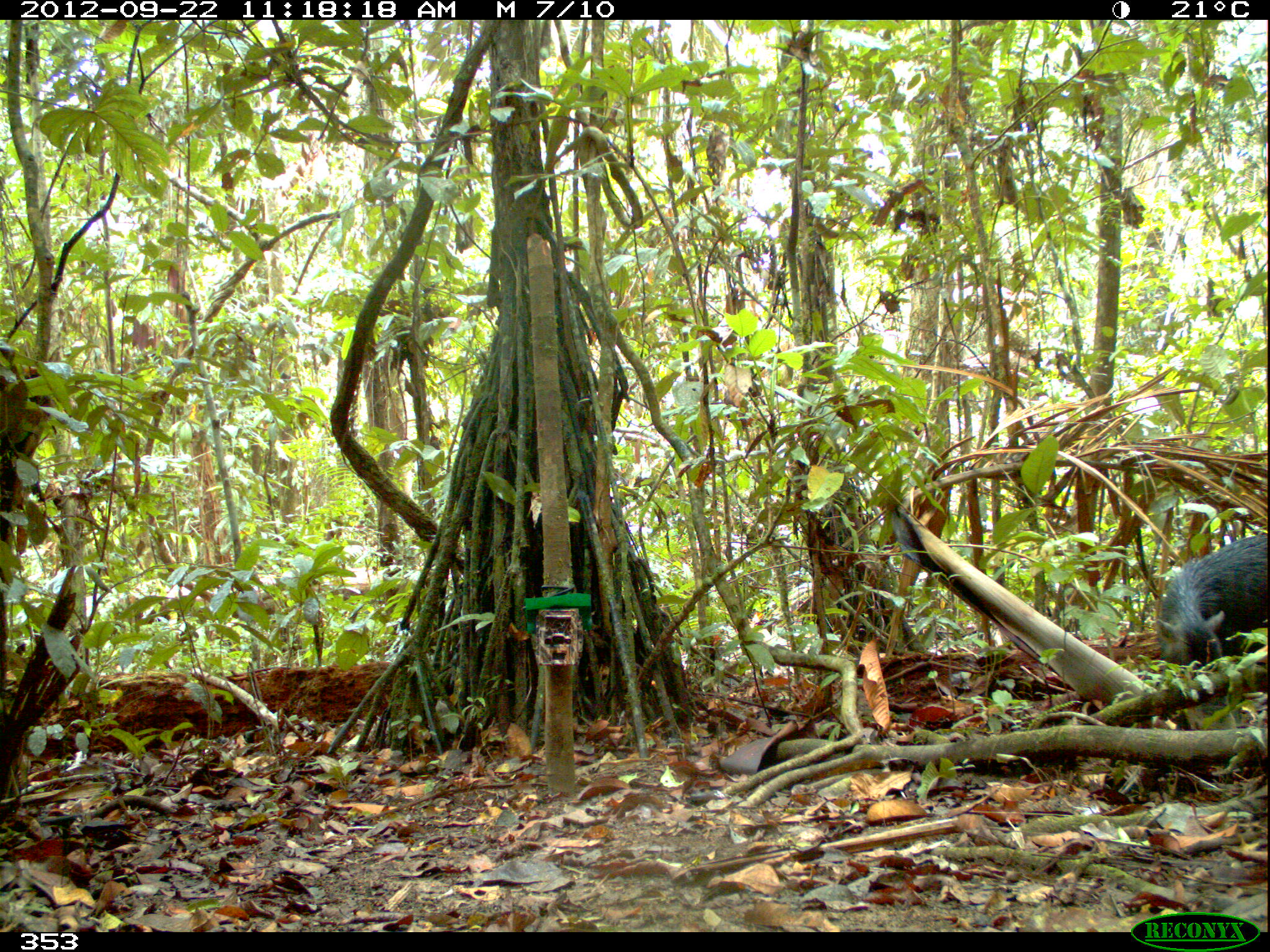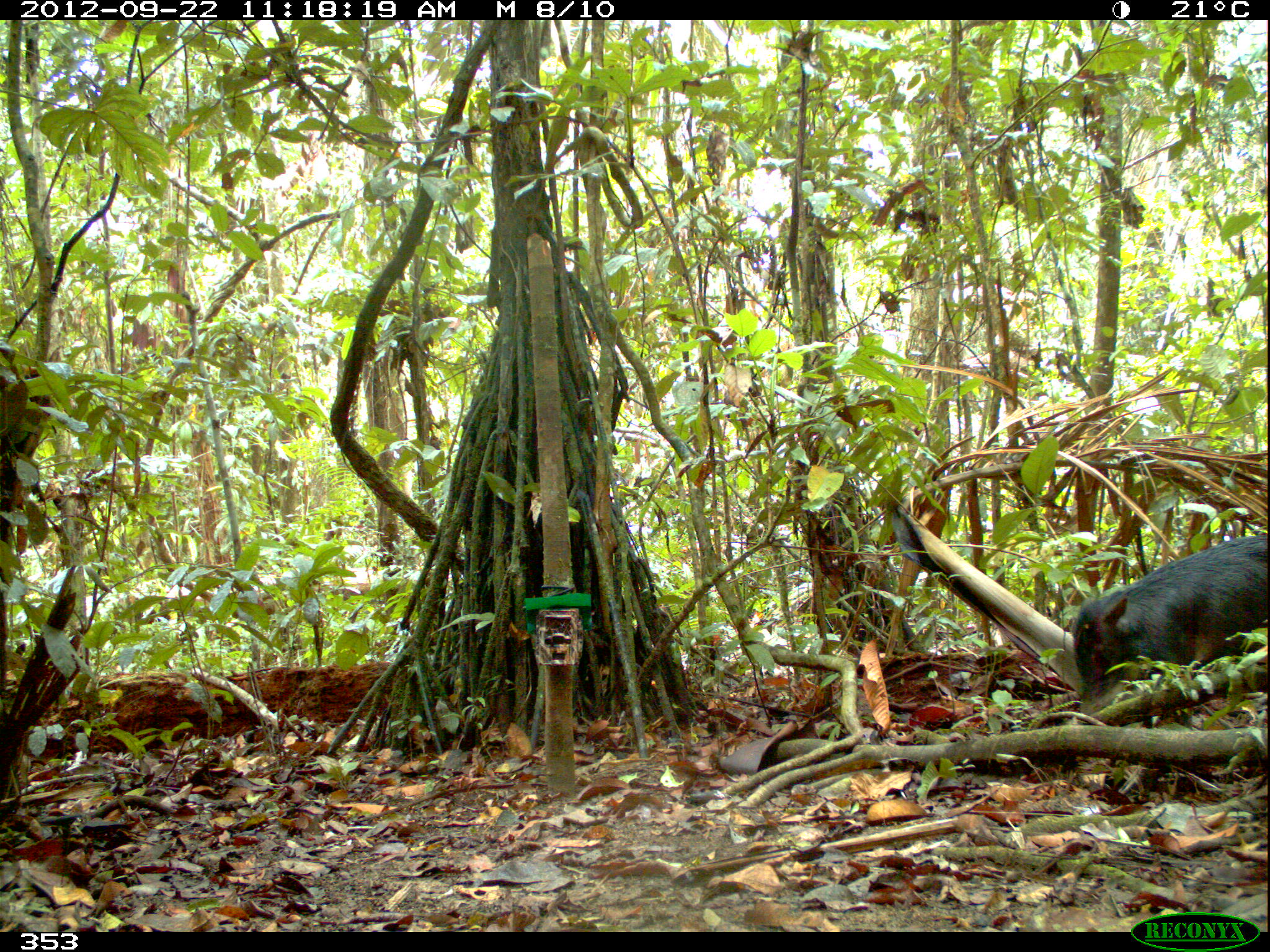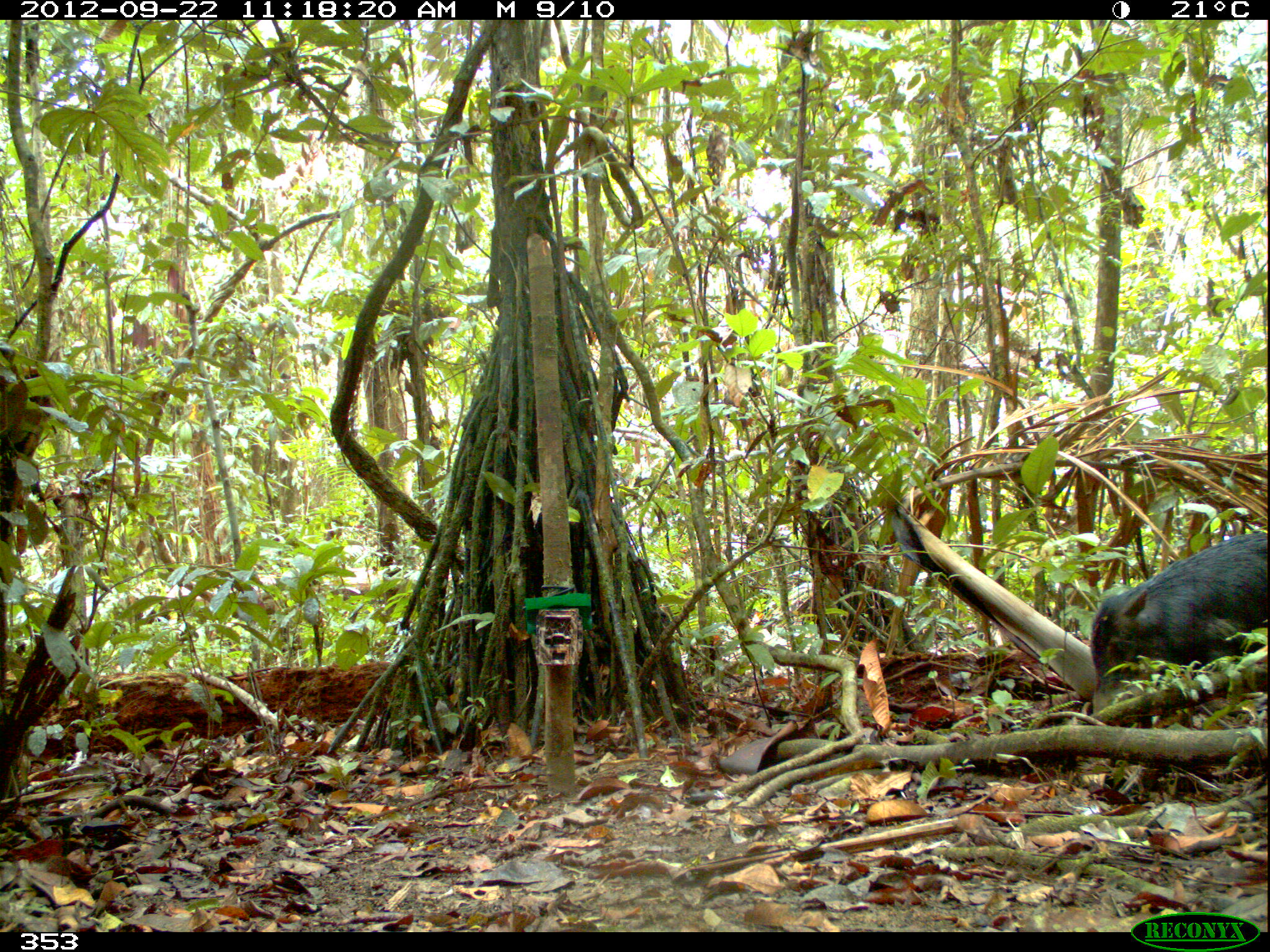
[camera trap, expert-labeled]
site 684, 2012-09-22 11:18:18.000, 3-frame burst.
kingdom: Animalia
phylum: Chordata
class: Mammalia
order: Artiodactyla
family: Tayassuidae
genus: Tayassu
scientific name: Tayassu pecari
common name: white-lipped peccary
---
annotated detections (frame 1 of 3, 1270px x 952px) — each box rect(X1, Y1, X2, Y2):
tayassu pecari: rect(1155, 534, 1267, 673)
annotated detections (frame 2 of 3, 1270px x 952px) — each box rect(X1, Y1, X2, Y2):
tayassu pecari: rect(1067, 535, 1268, 715)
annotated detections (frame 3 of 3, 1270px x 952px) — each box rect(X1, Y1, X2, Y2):
tayassu pecari: rect(1089, 530, 1267, 711)